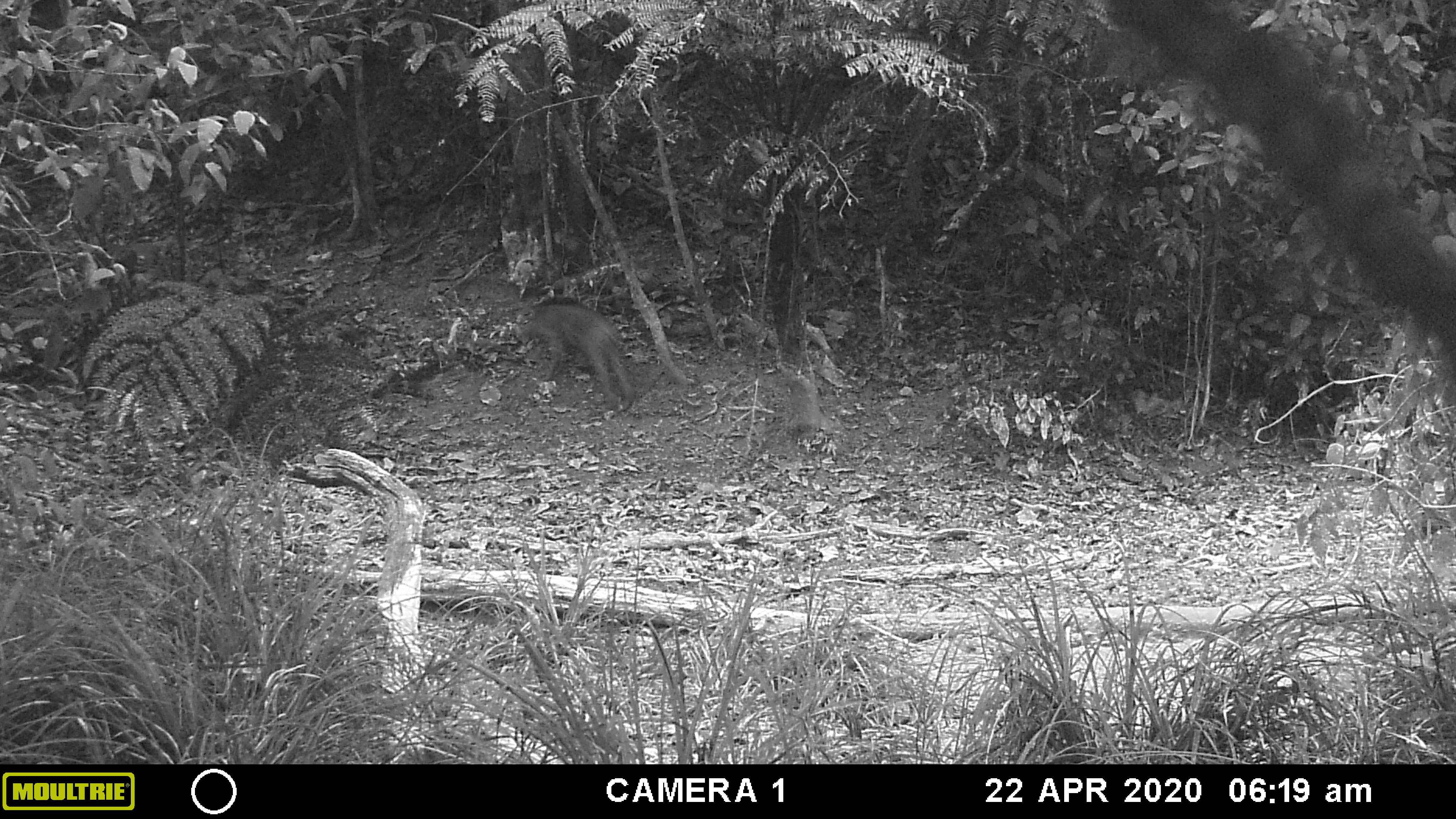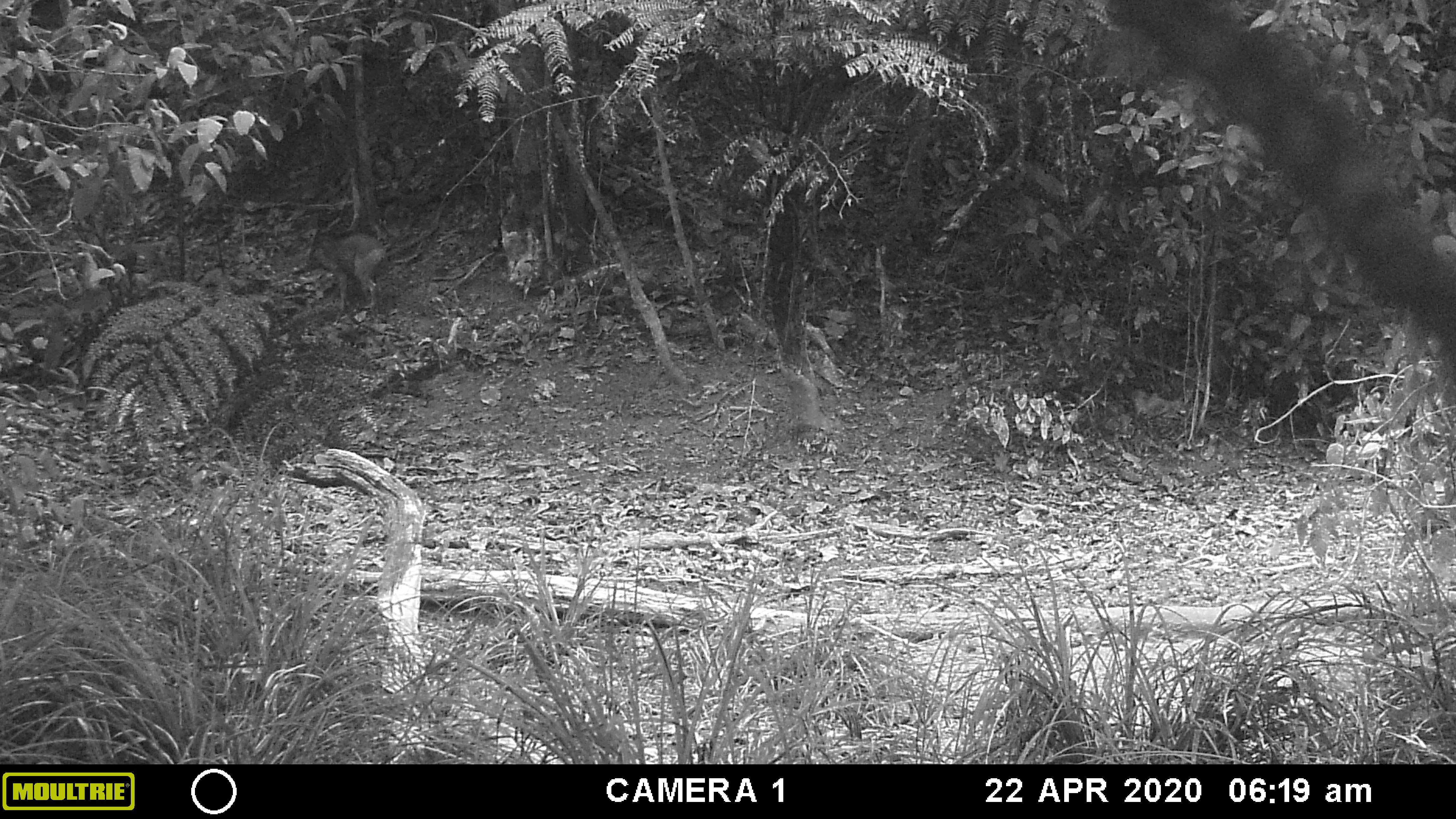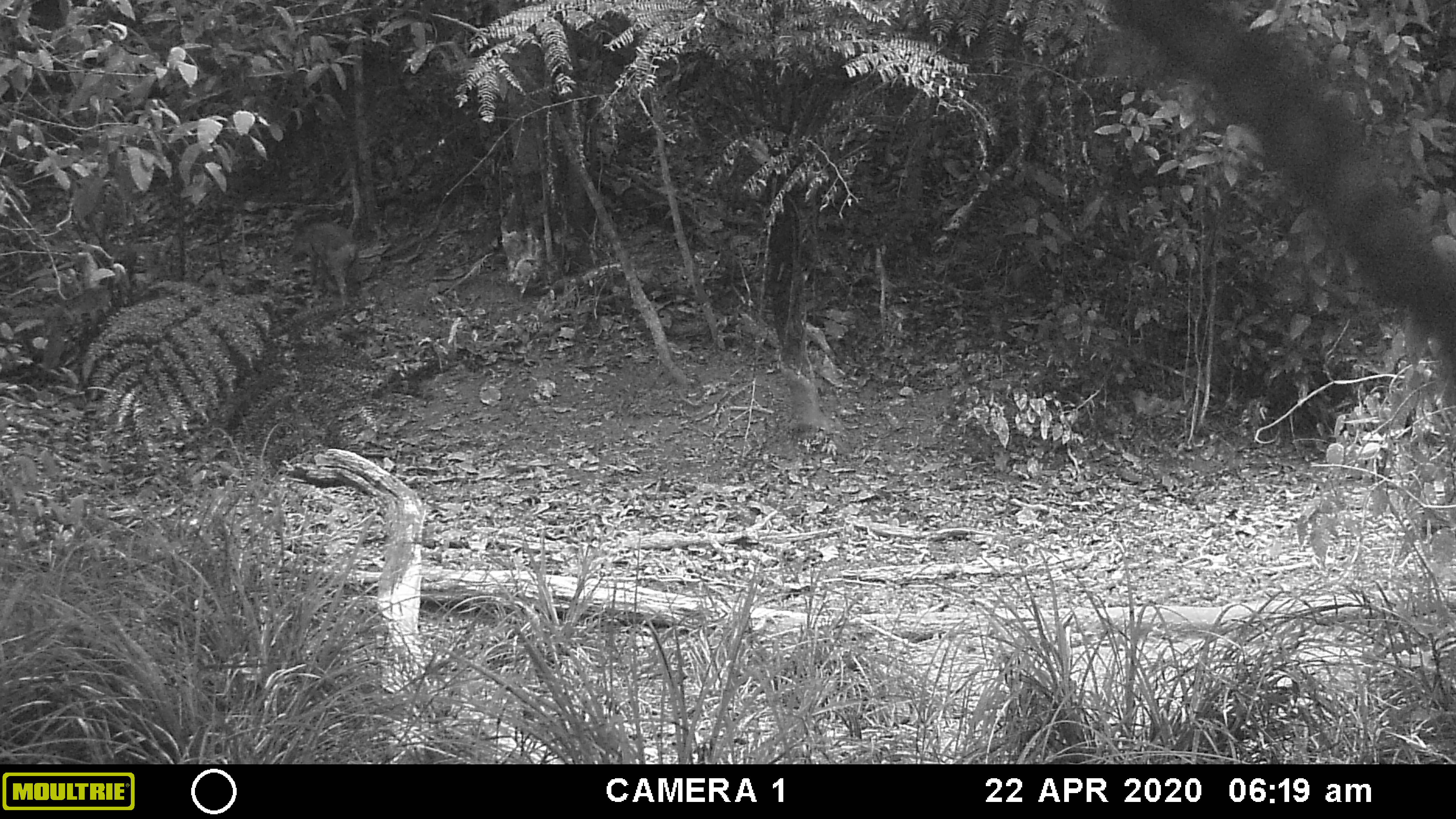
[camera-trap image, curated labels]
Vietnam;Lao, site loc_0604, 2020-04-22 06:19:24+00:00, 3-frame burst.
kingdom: Animalia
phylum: Chordata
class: Mammalia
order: Artiodactyla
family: Suidae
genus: Sus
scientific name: Sus scrofa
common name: eurasian wild pig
Eurasian wild pig (Sus scrofa). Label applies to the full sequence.